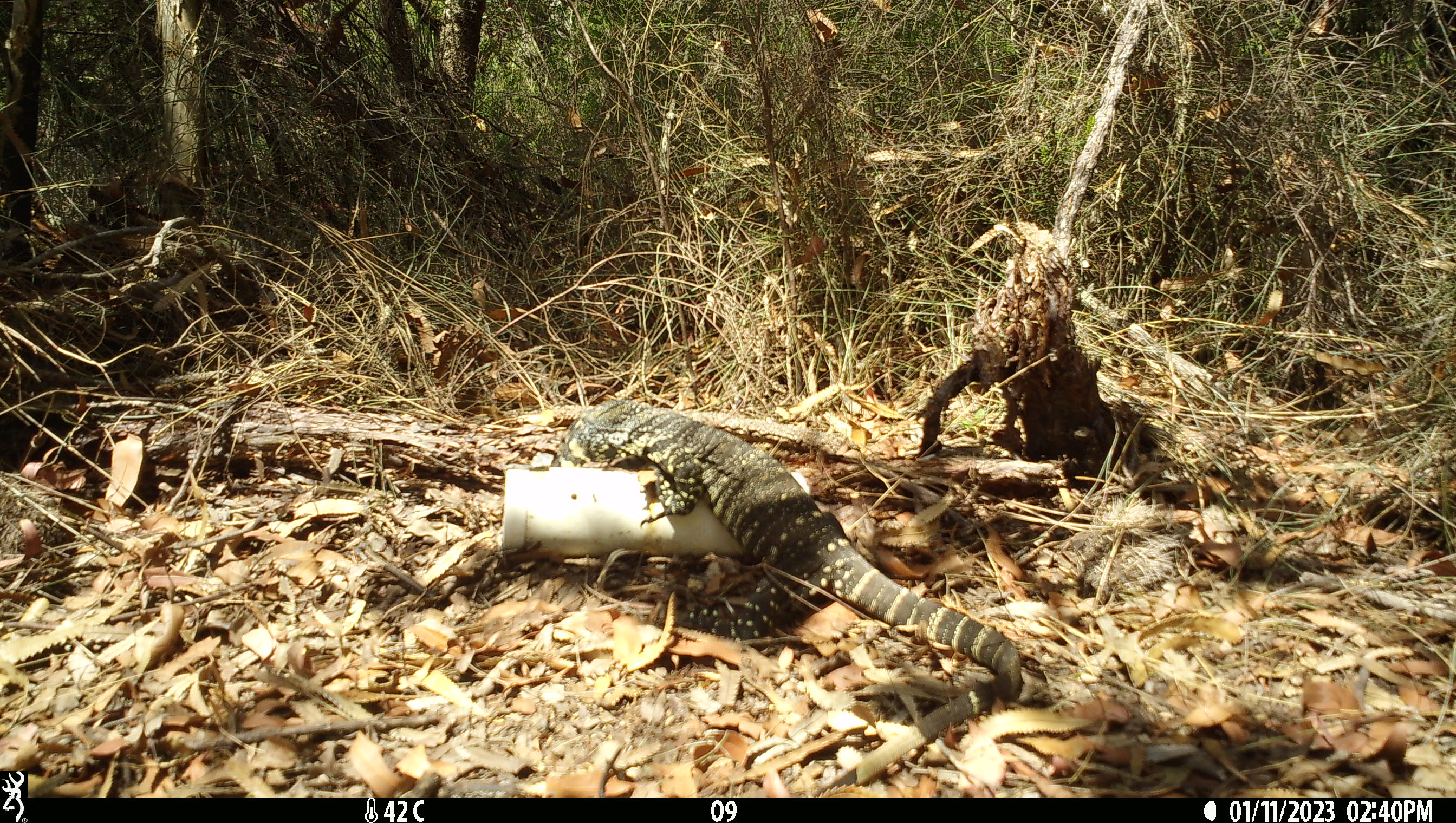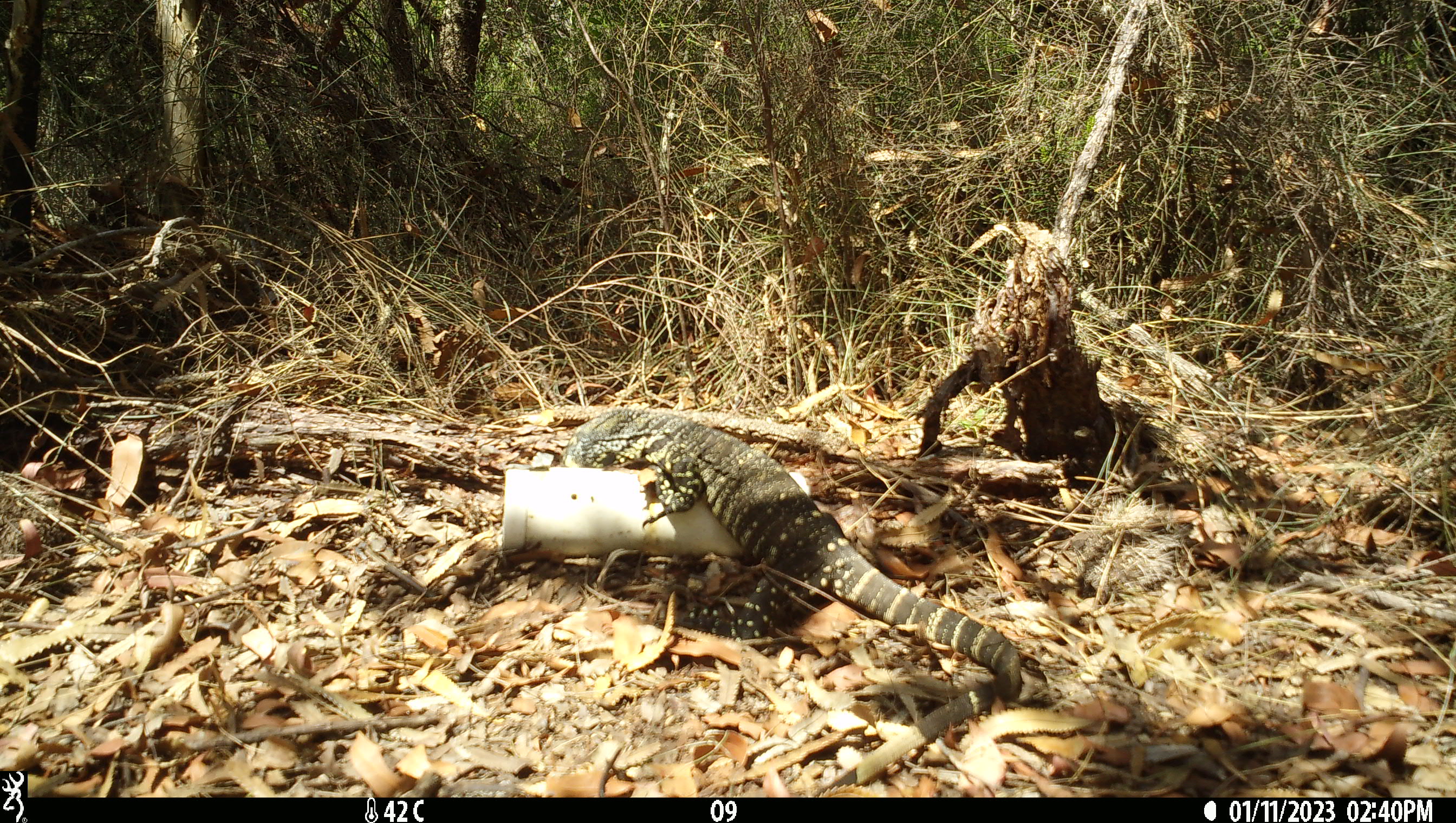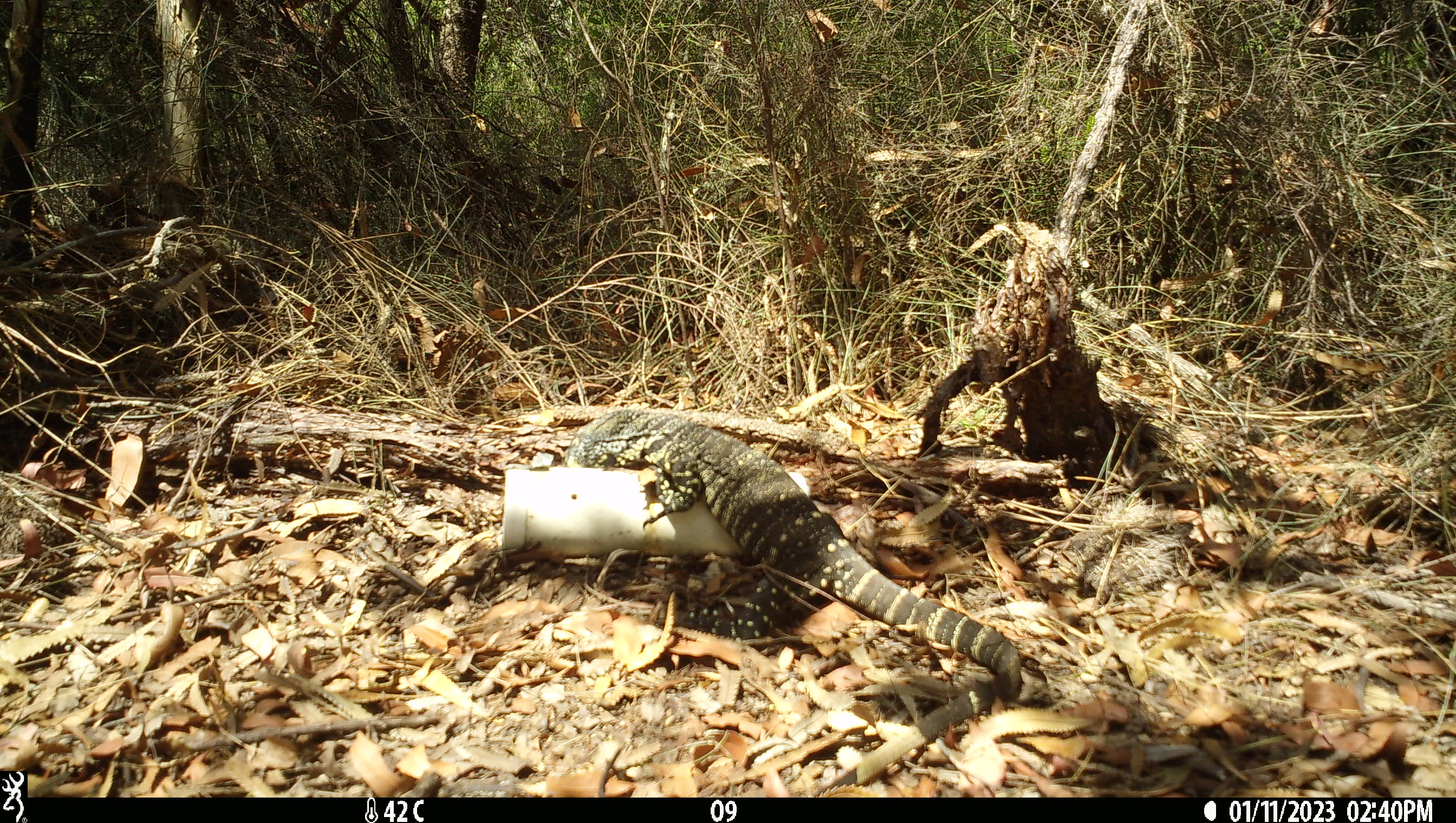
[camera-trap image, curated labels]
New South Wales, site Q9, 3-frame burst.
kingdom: Animalia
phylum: Chordata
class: Reptilia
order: Squamata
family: Varanidae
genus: Varanus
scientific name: Varanus varius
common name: lace monitor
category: goanna